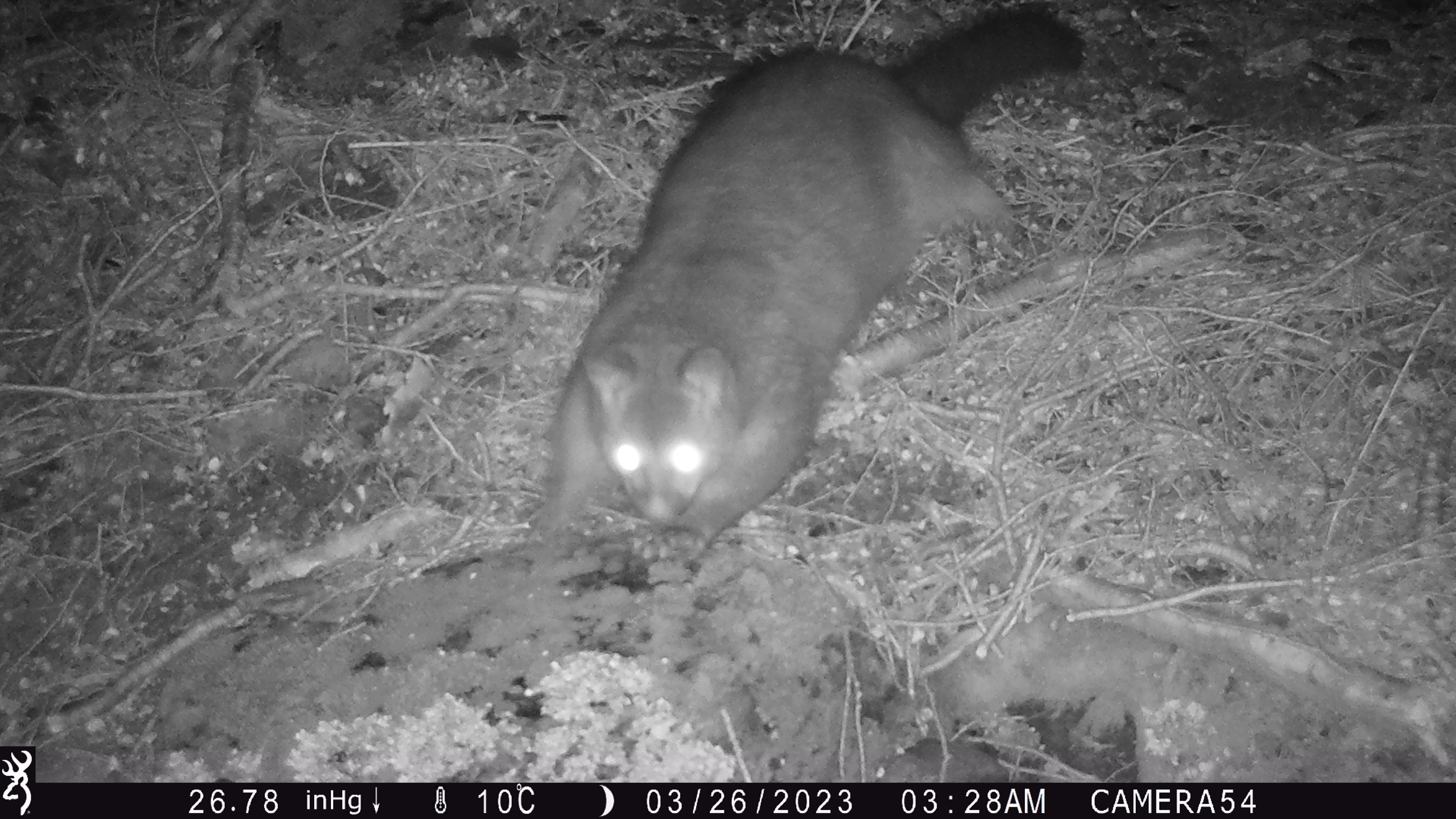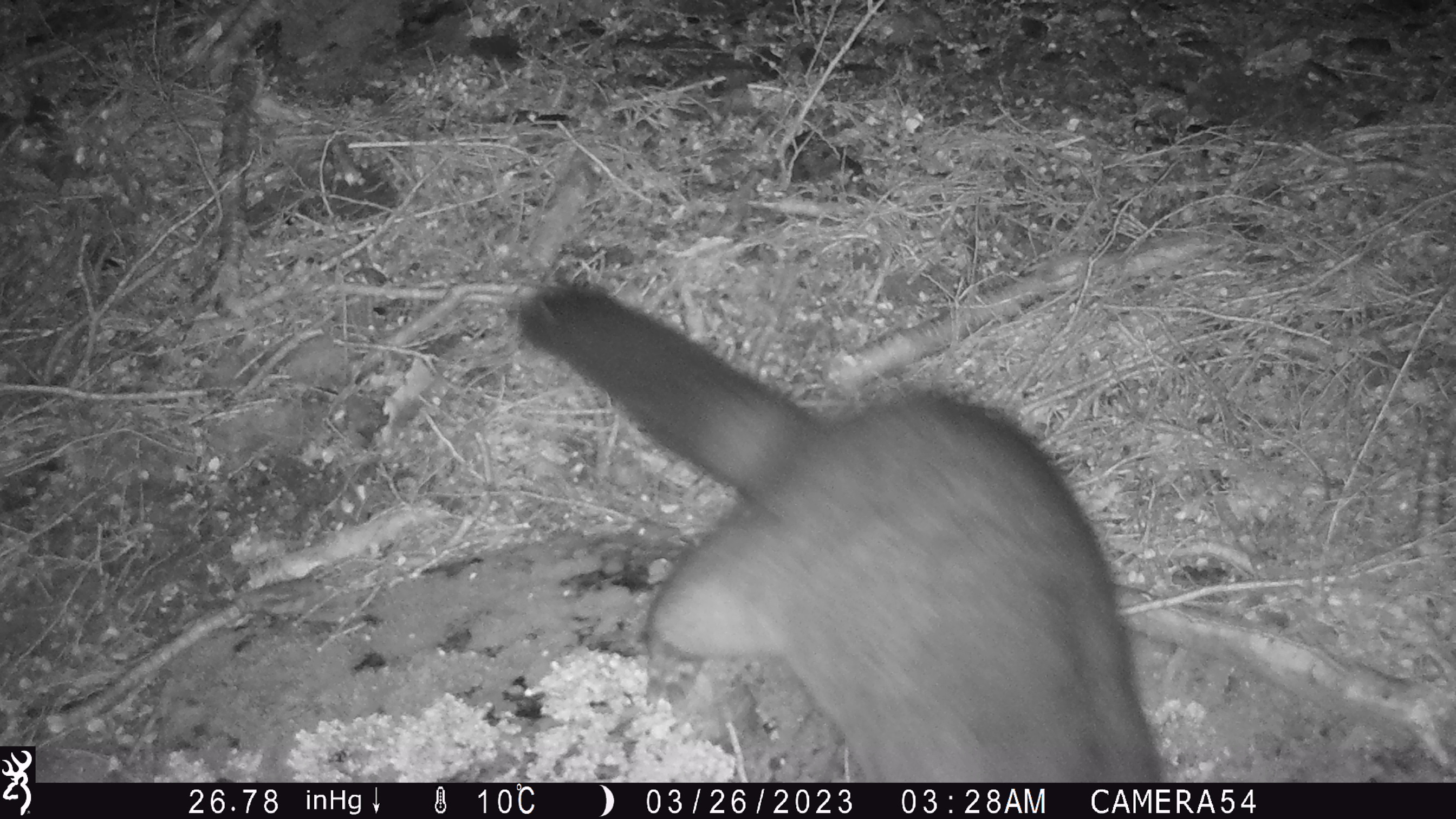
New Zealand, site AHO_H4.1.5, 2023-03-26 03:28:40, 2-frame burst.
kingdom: Animalia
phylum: Chordata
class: Mammalia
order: Carnivora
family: Mustelidae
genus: Mustela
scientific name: Mustela erminea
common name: stoat